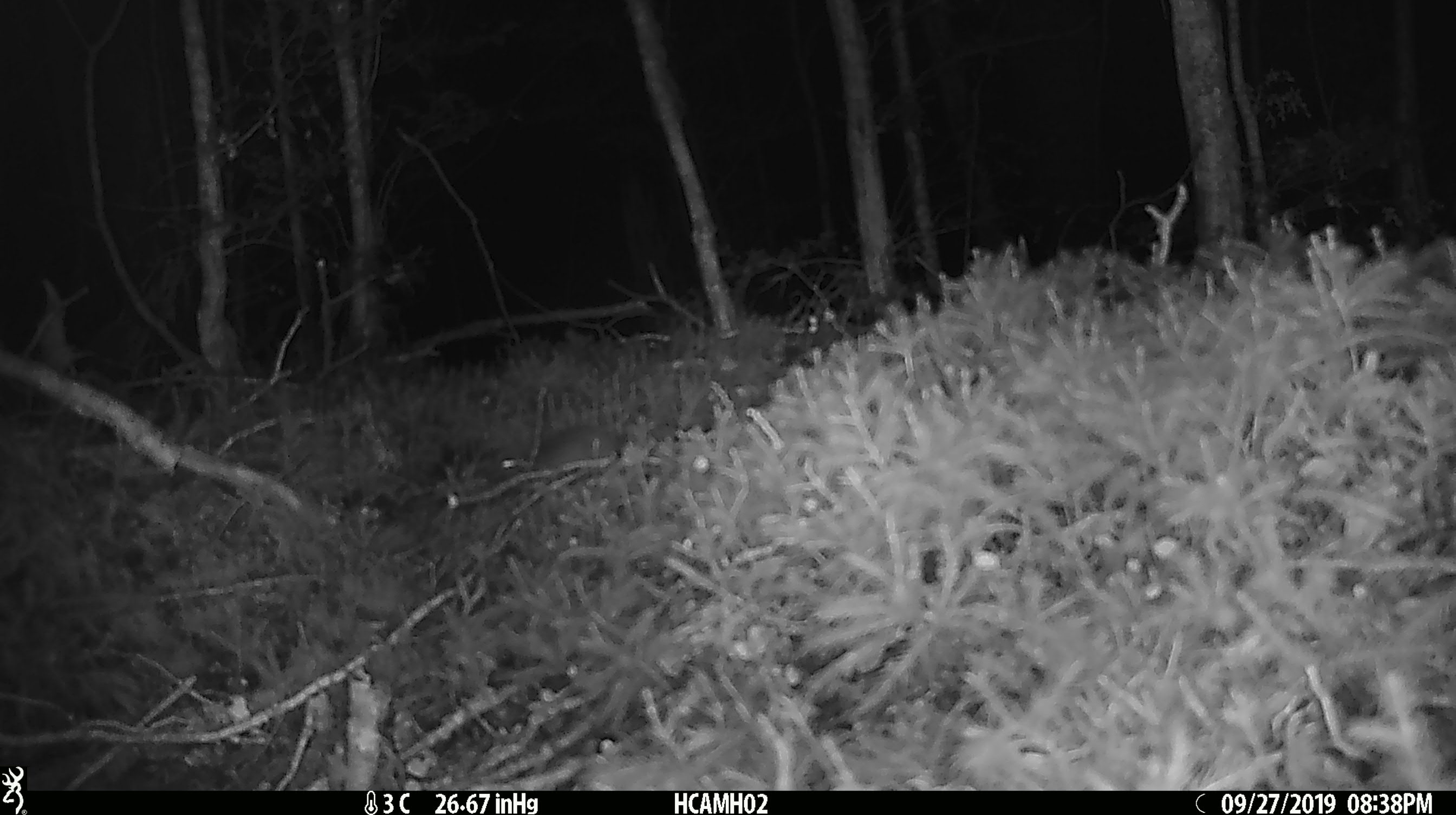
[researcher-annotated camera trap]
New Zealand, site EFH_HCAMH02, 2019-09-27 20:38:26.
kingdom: Animalia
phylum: Chordata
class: Mammalia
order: Rodentia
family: Muridae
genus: Mus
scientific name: Mus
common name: mouse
Mouse (Mus).